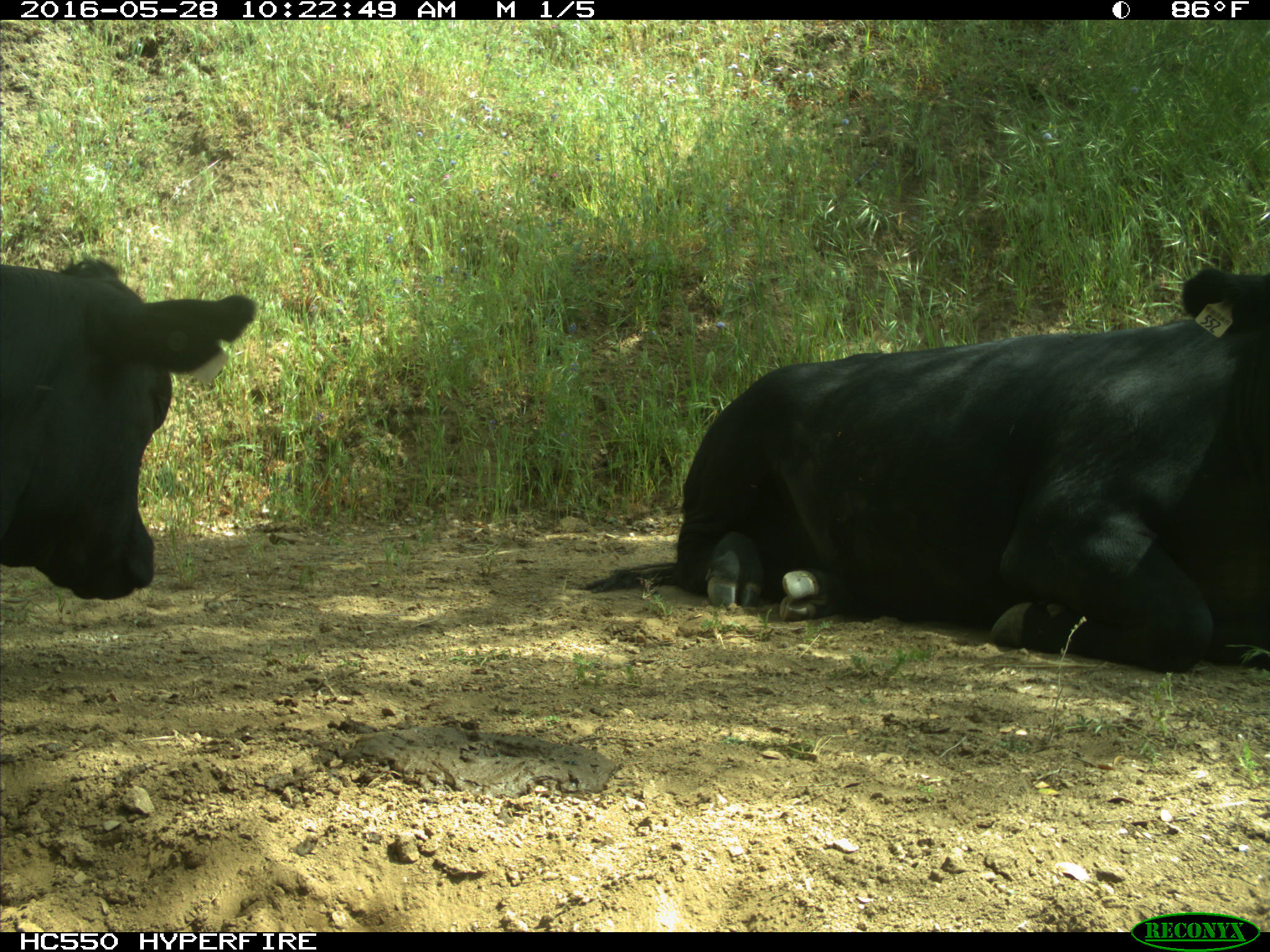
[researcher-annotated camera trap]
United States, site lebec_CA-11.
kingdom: Animalia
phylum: Chordata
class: Mammalia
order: Artiodactyla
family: Bovidae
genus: Bos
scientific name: Bos taurus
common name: domestic cow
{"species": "Bos taurus (domestic cow)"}